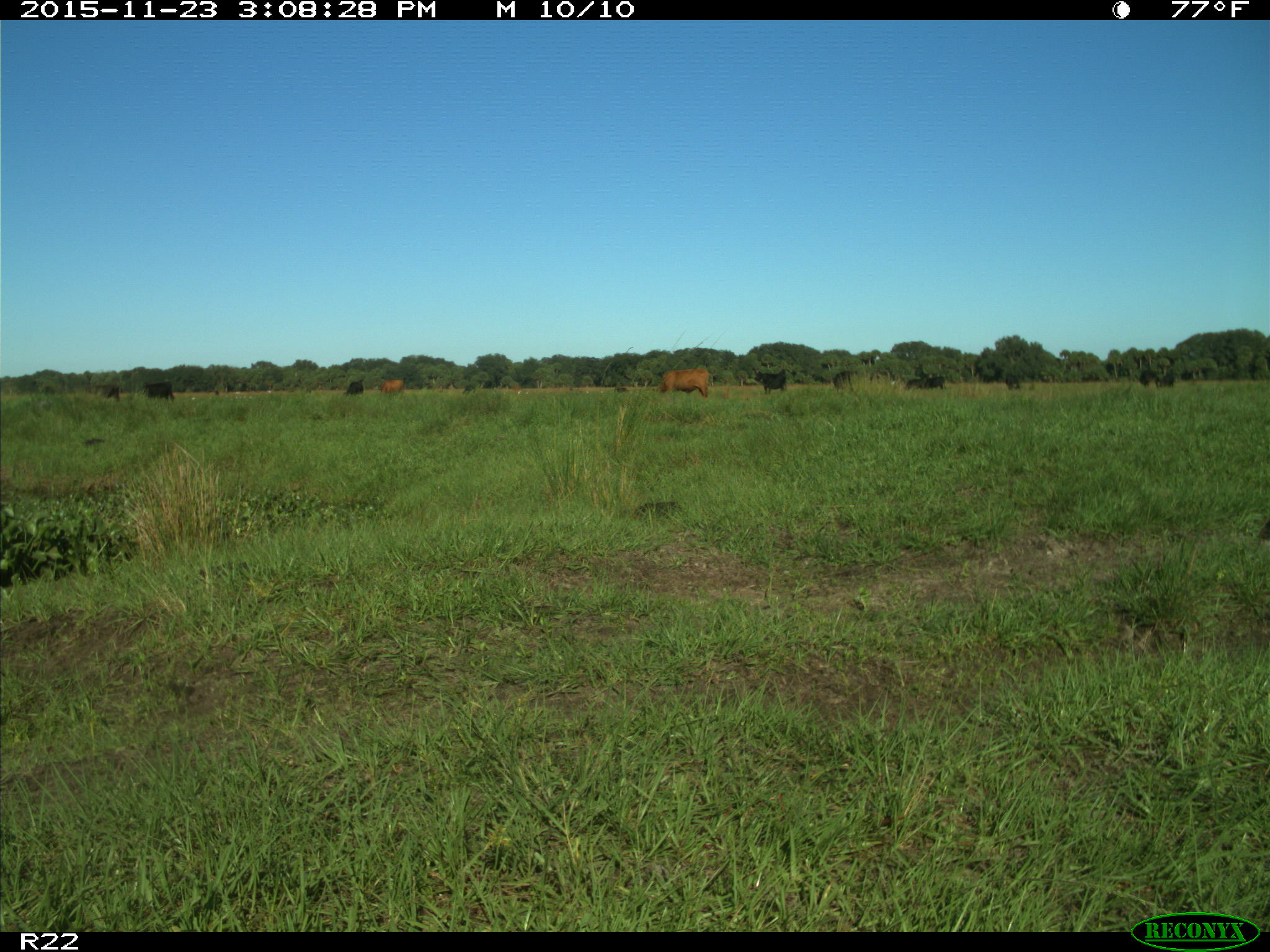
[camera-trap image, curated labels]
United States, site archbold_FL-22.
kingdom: Animalia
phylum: Chordata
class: Mammalia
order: Artiodactyla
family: Bovidae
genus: Bos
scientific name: Bos taurus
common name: domestic cow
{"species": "Bos taurus (domestic cow)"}